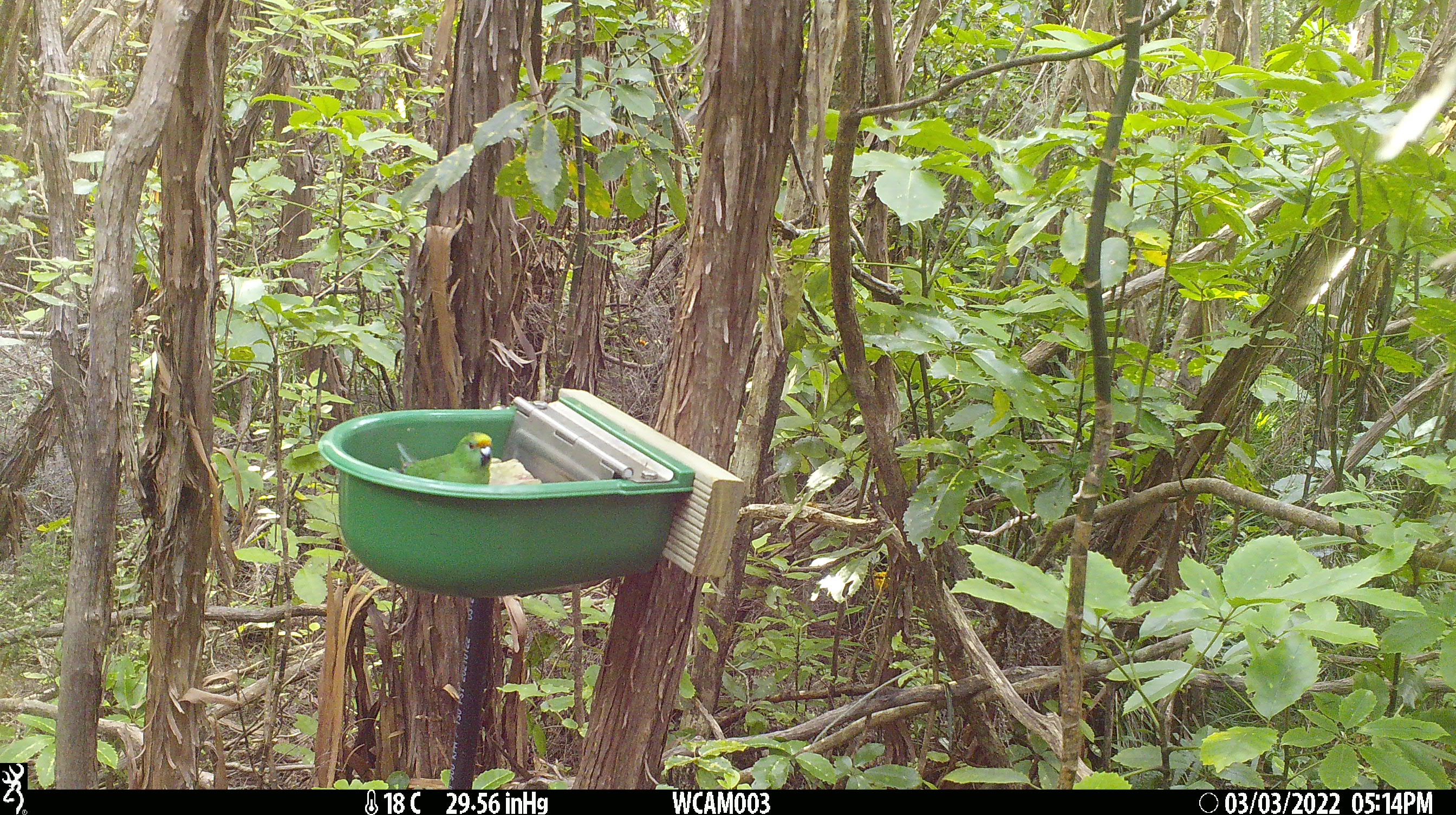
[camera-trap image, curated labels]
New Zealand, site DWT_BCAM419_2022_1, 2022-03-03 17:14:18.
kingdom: Animalia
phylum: Chordata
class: Aves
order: Psittaciformes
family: Psittaculidae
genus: Cyanoramphus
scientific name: Cyanoramphus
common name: parakeet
Parakeet (Cyanoramphus).